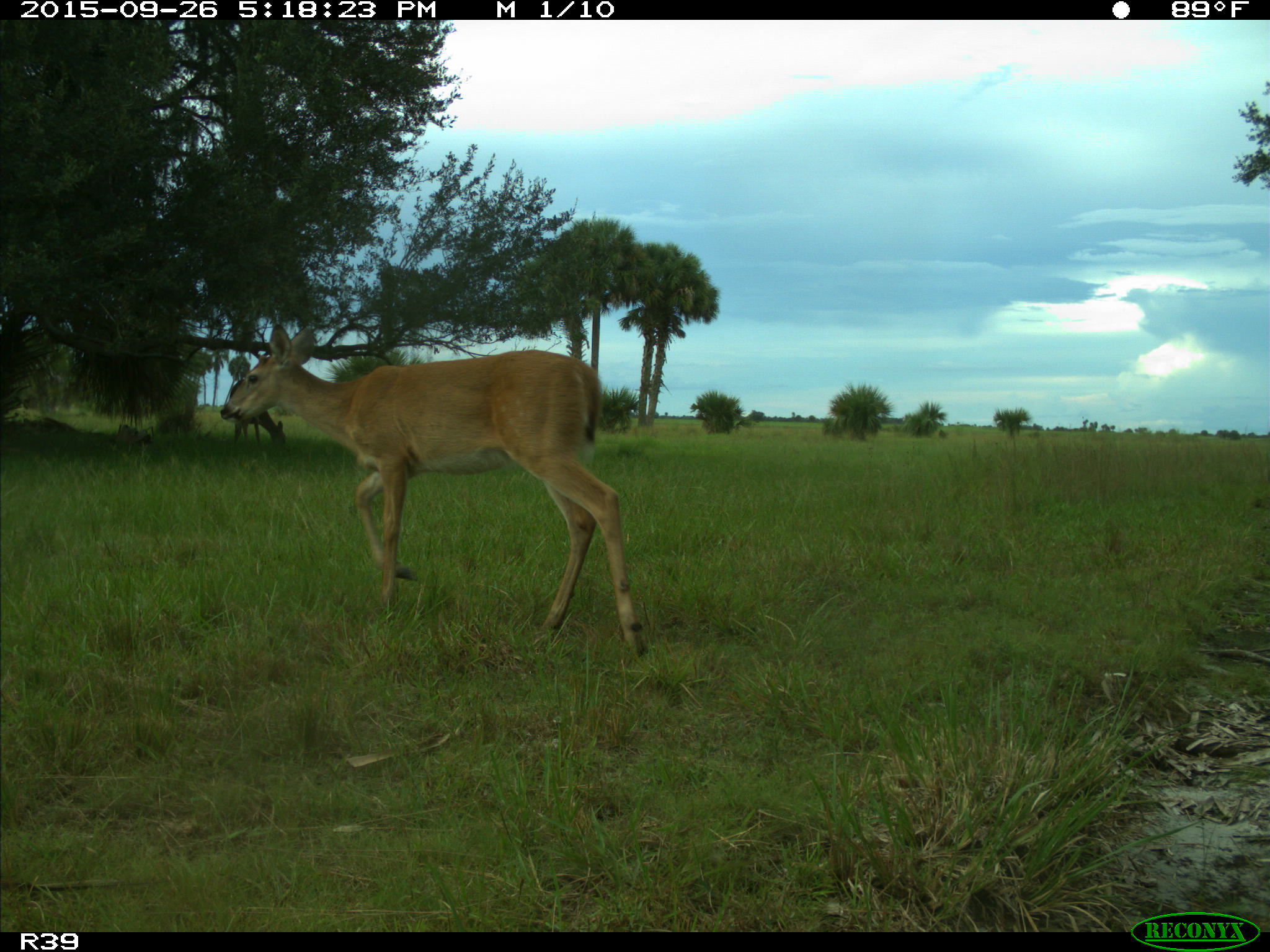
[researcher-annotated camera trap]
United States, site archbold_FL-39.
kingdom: Animalia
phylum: Chordata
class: Mammalia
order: Artiodactyla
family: Cervidae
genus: Odocoileus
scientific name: Odocoileus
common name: deer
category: unidentified deer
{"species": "unidentified deer (deer) (Odocoileus)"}